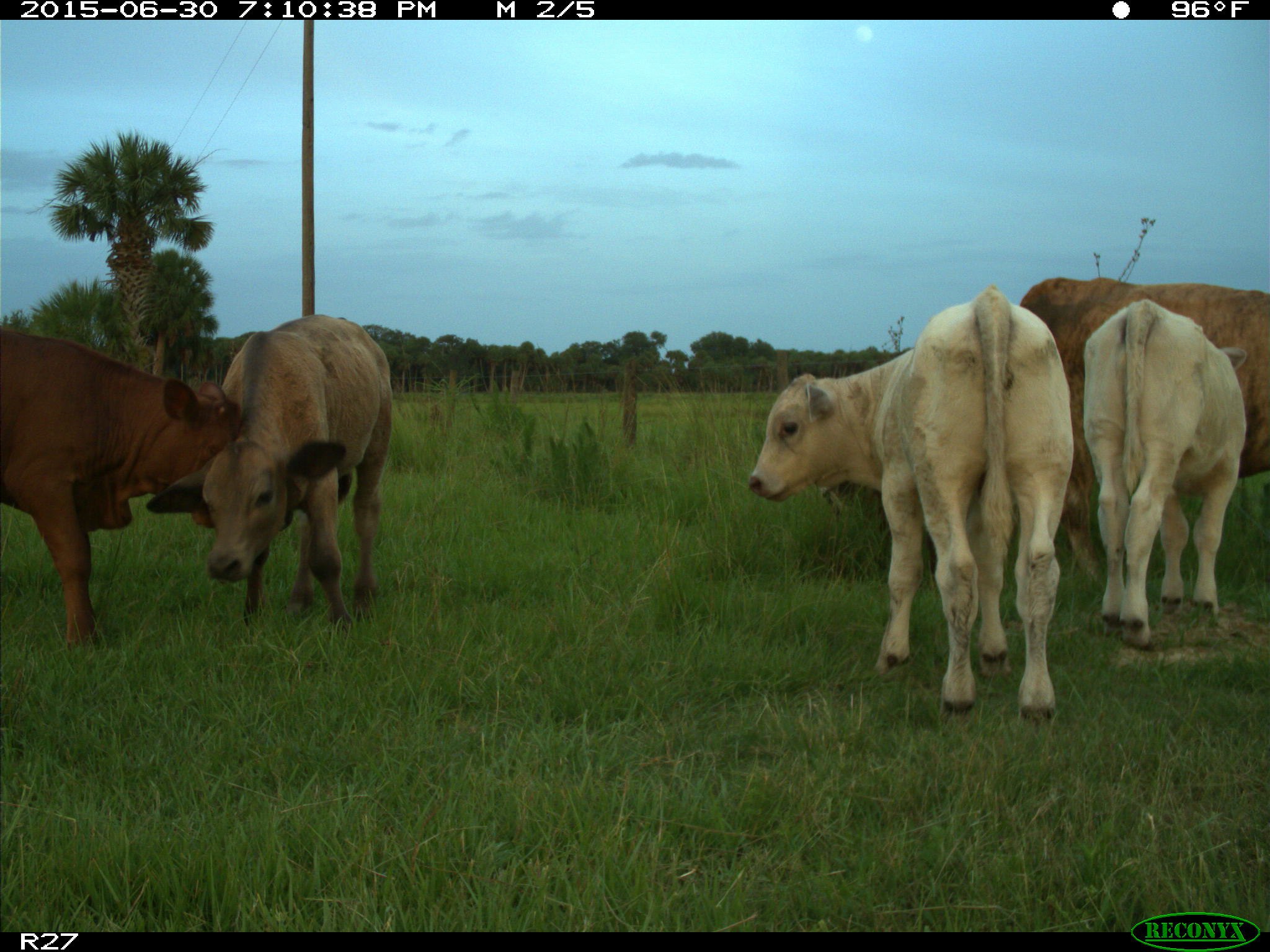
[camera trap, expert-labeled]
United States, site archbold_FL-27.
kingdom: Animalia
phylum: Chordata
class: Mammalia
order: Artiodactyla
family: Bovidae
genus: Bos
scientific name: Bos taurus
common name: domestic cow